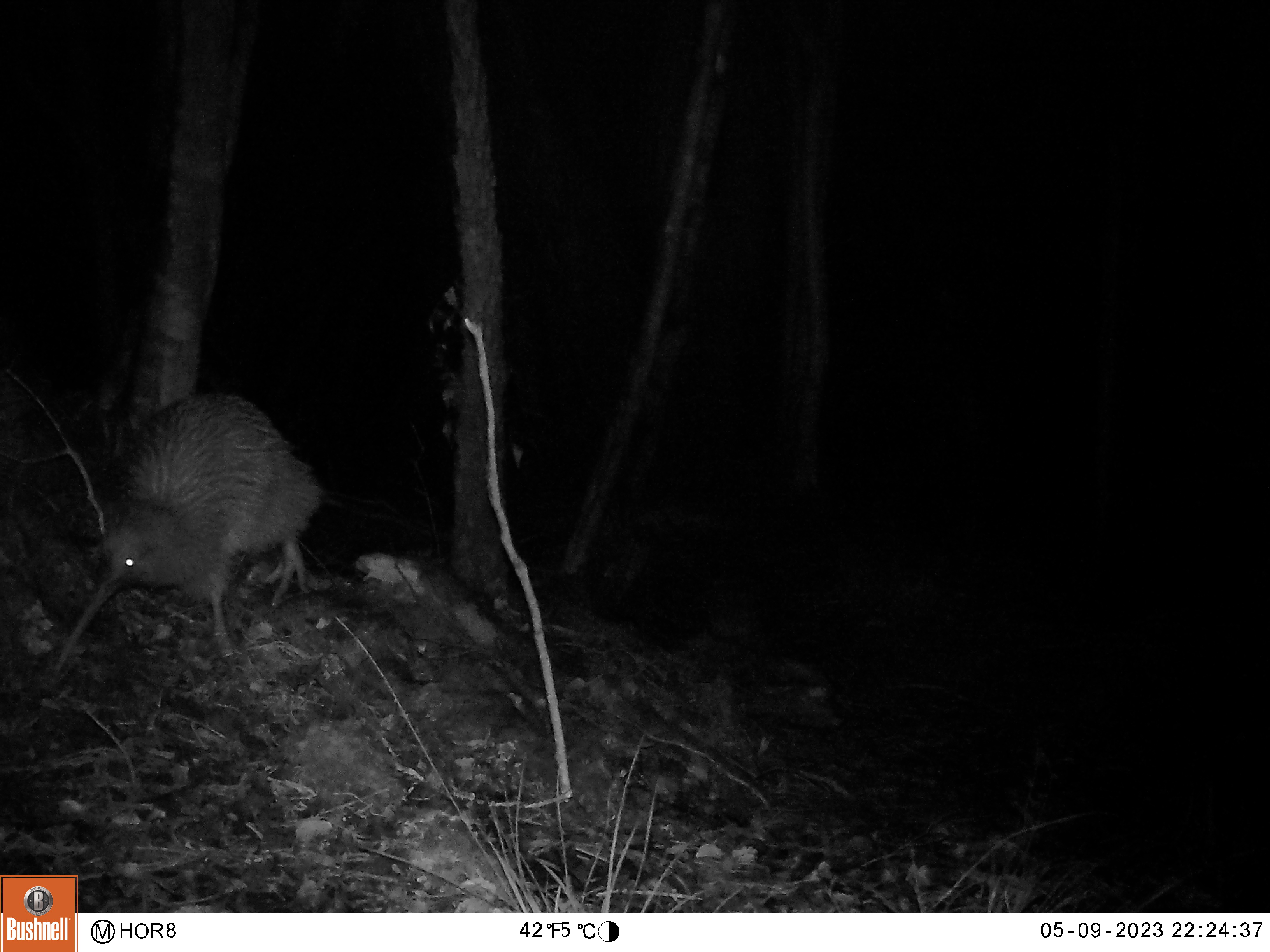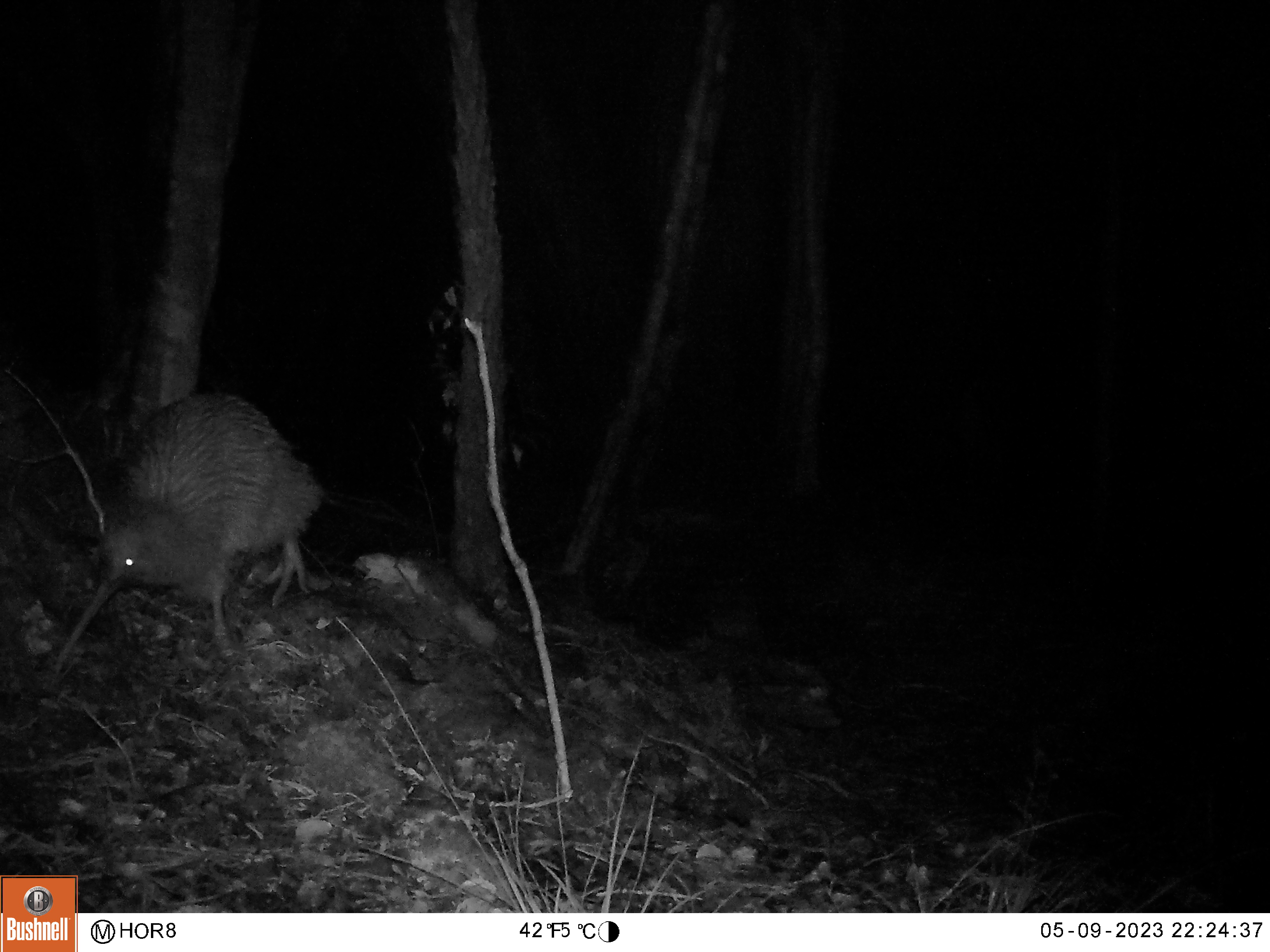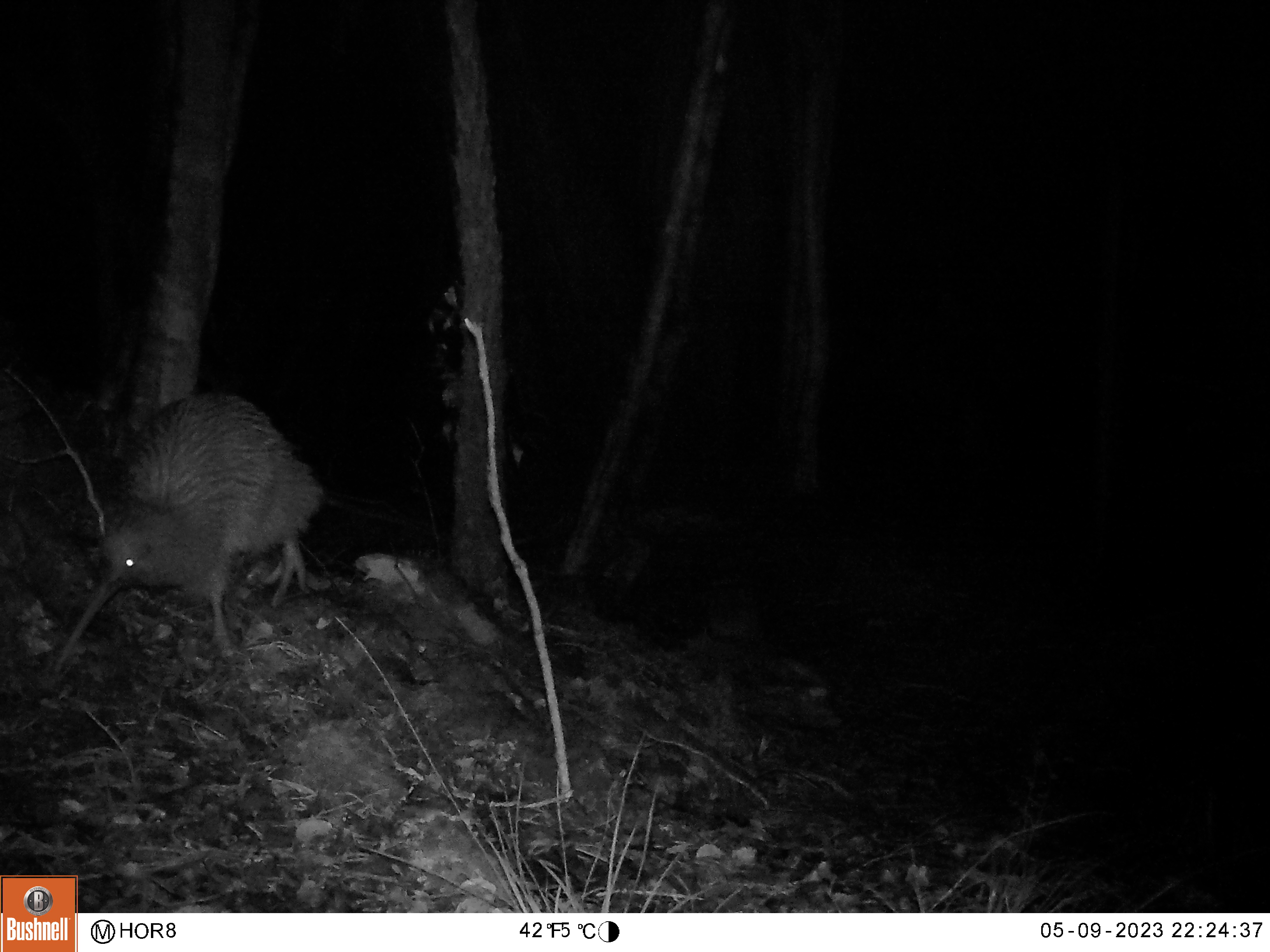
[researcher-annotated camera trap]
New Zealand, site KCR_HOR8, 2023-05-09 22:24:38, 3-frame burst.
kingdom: Animalia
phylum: Chordata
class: Aves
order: Apterygiformes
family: Apterygidae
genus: Apteryx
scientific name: Apteryx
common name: kiwi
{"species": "kiwi (Apteryx)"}